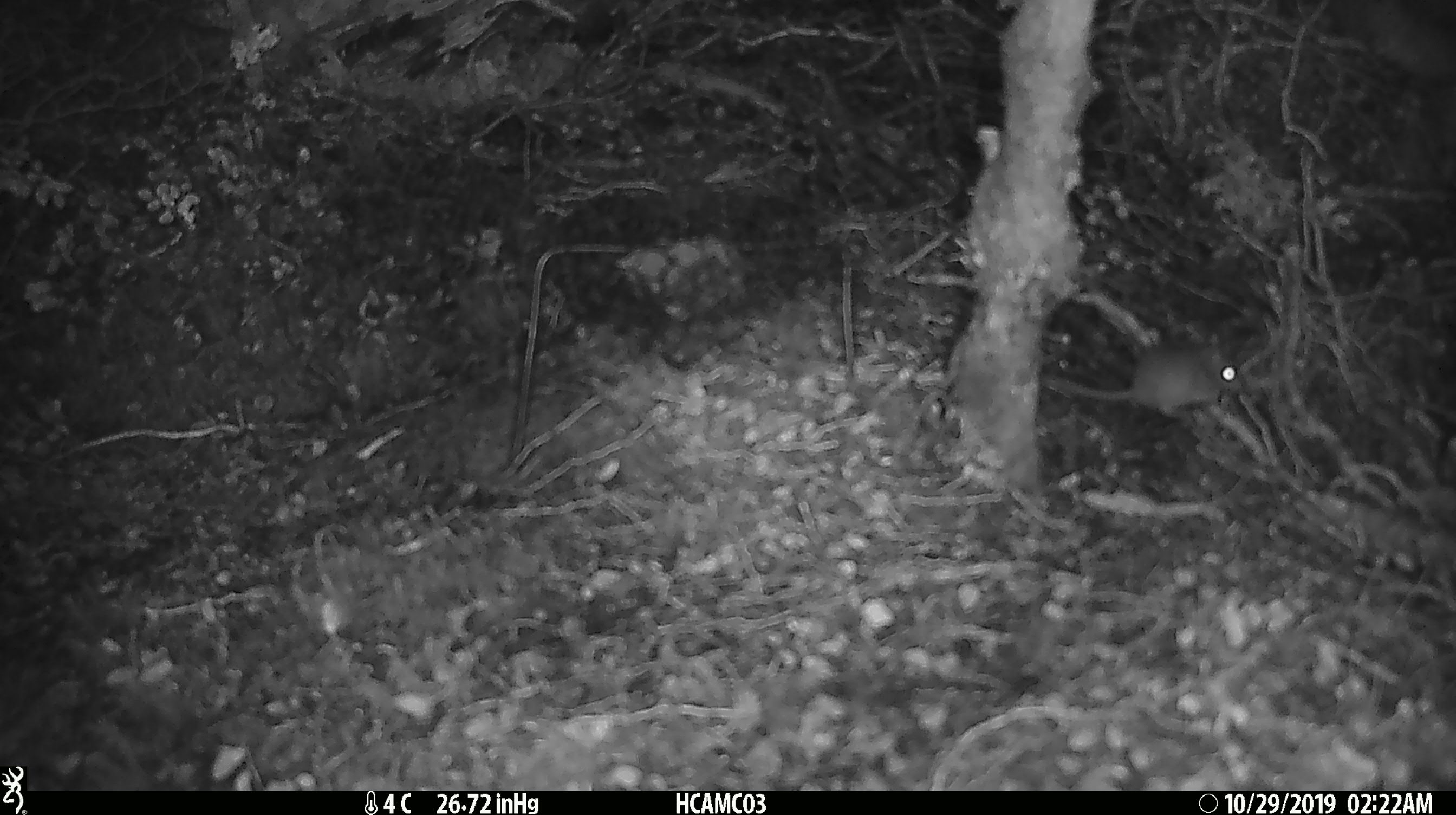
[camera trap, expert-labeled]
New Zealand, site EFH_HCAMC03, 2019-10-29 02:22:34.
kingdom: Animalia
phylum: Chordata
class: Mammalia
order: Rodentia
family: Muridae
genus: Mus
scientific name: Mus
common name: mouse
Mouse (Mus).